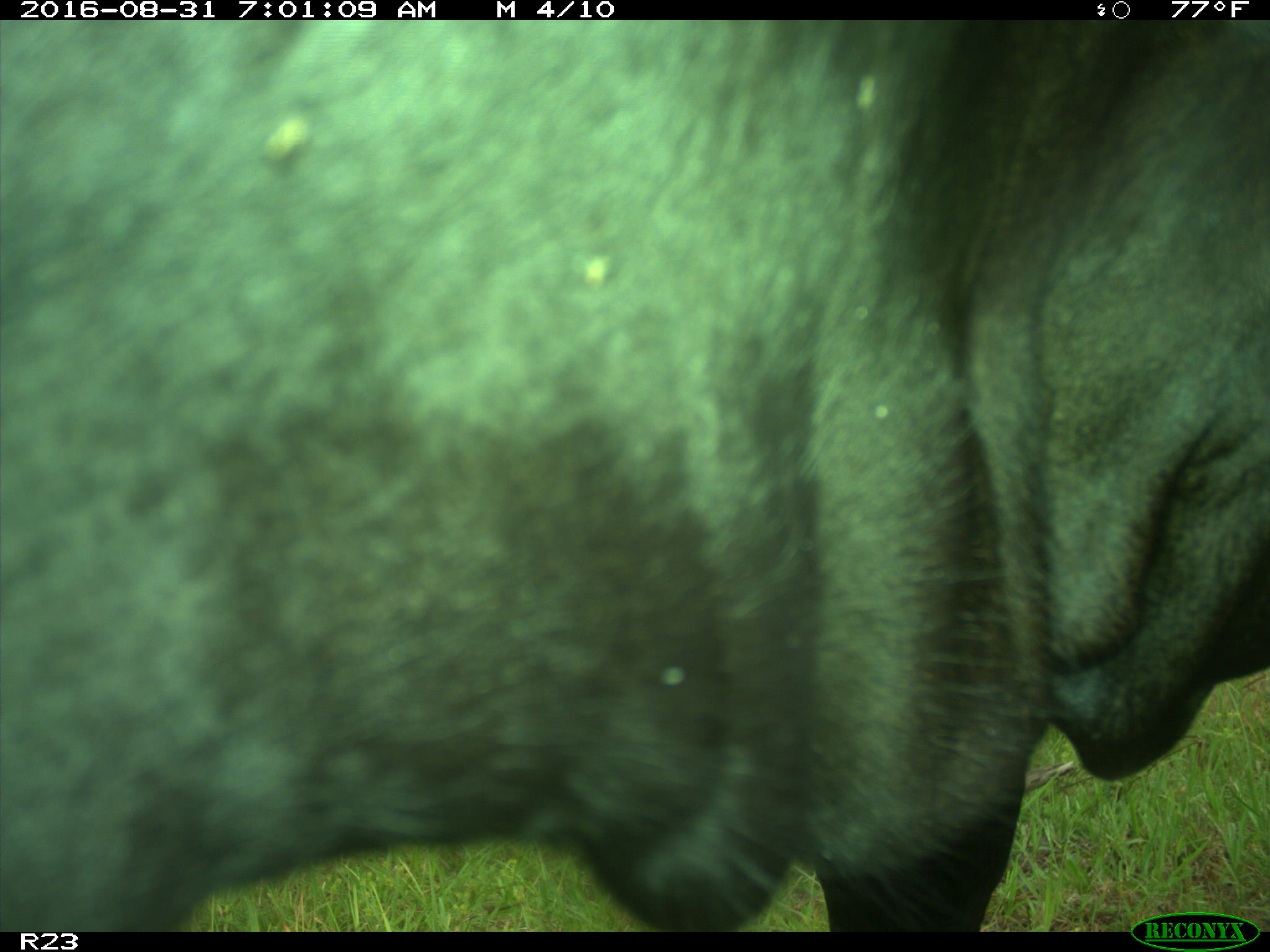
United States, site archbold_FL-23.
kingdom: Animalia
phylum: Chordata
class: Mammalia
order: Artiodactyla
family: Bovidae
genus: Bos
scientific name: Bos taurus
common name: domestic cow